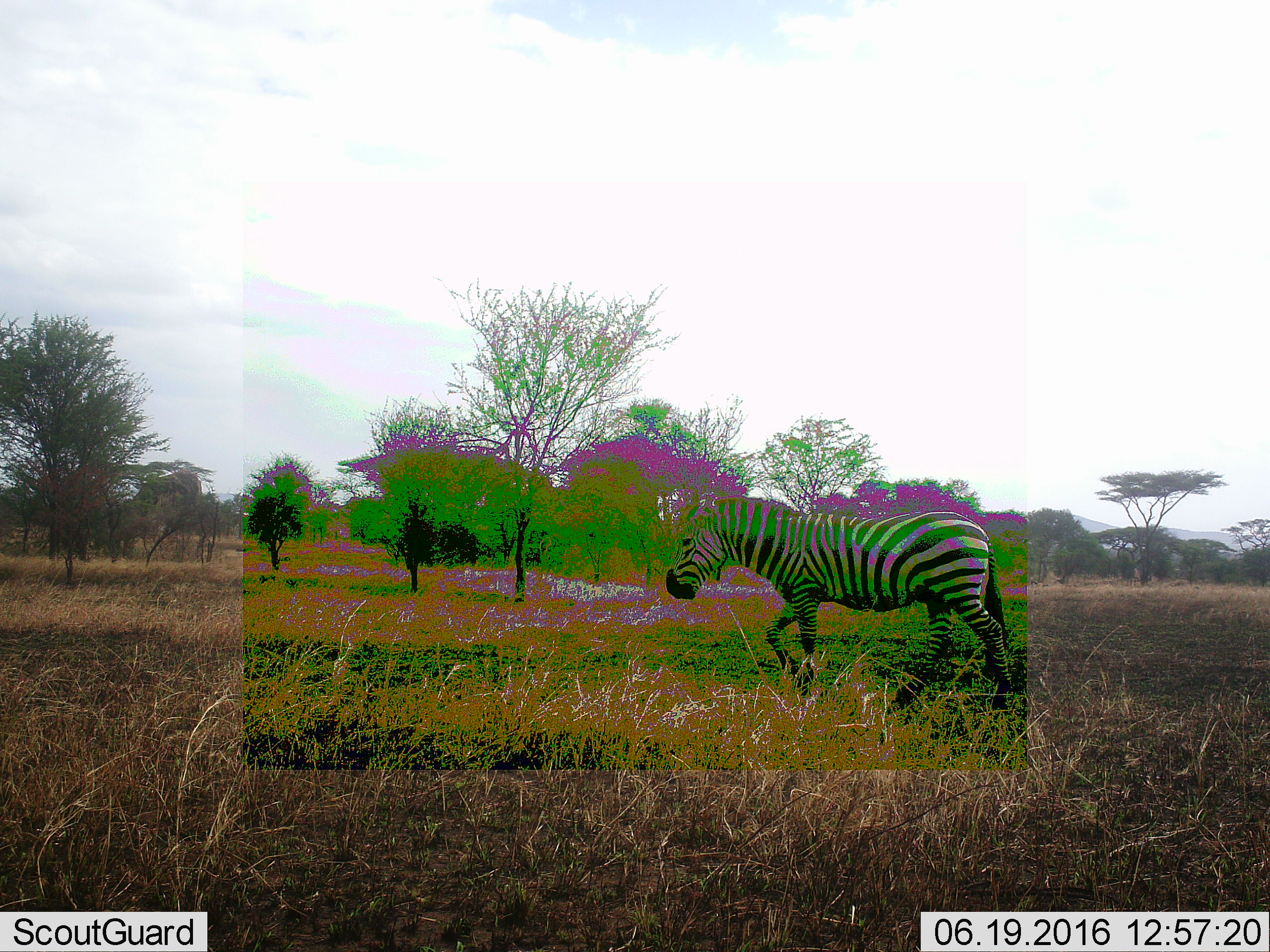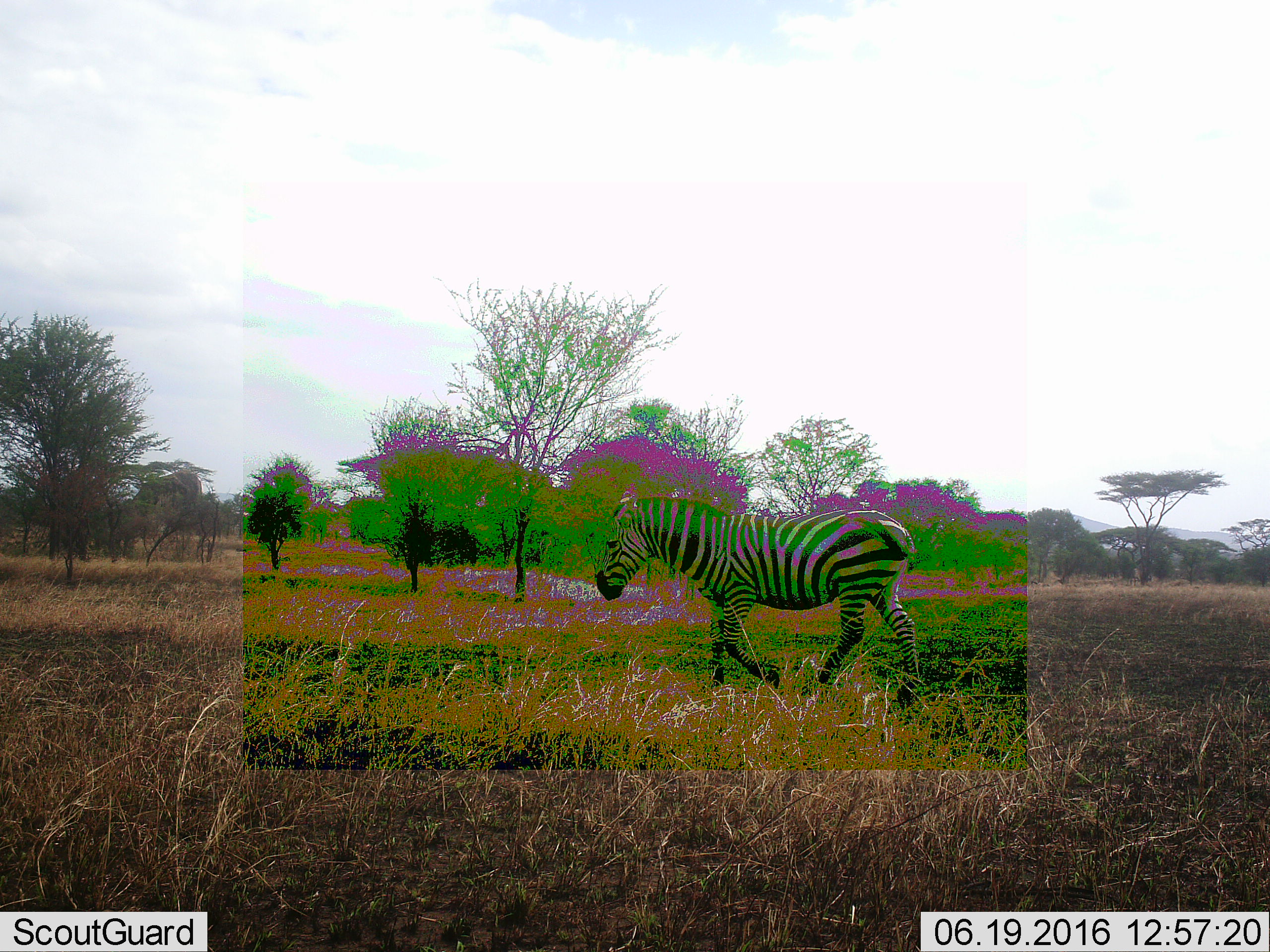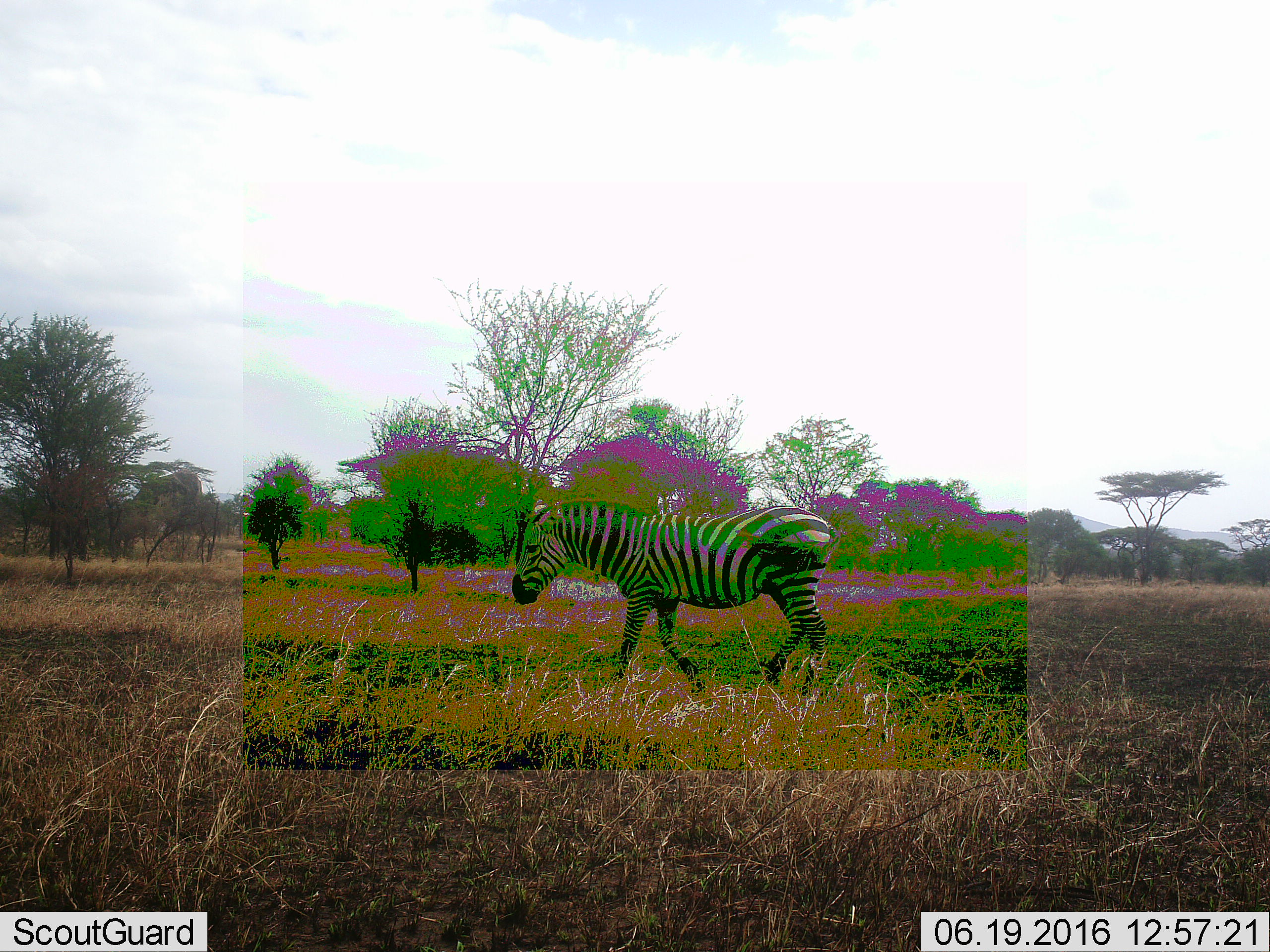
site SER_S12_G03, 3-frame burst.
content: unidentified animal